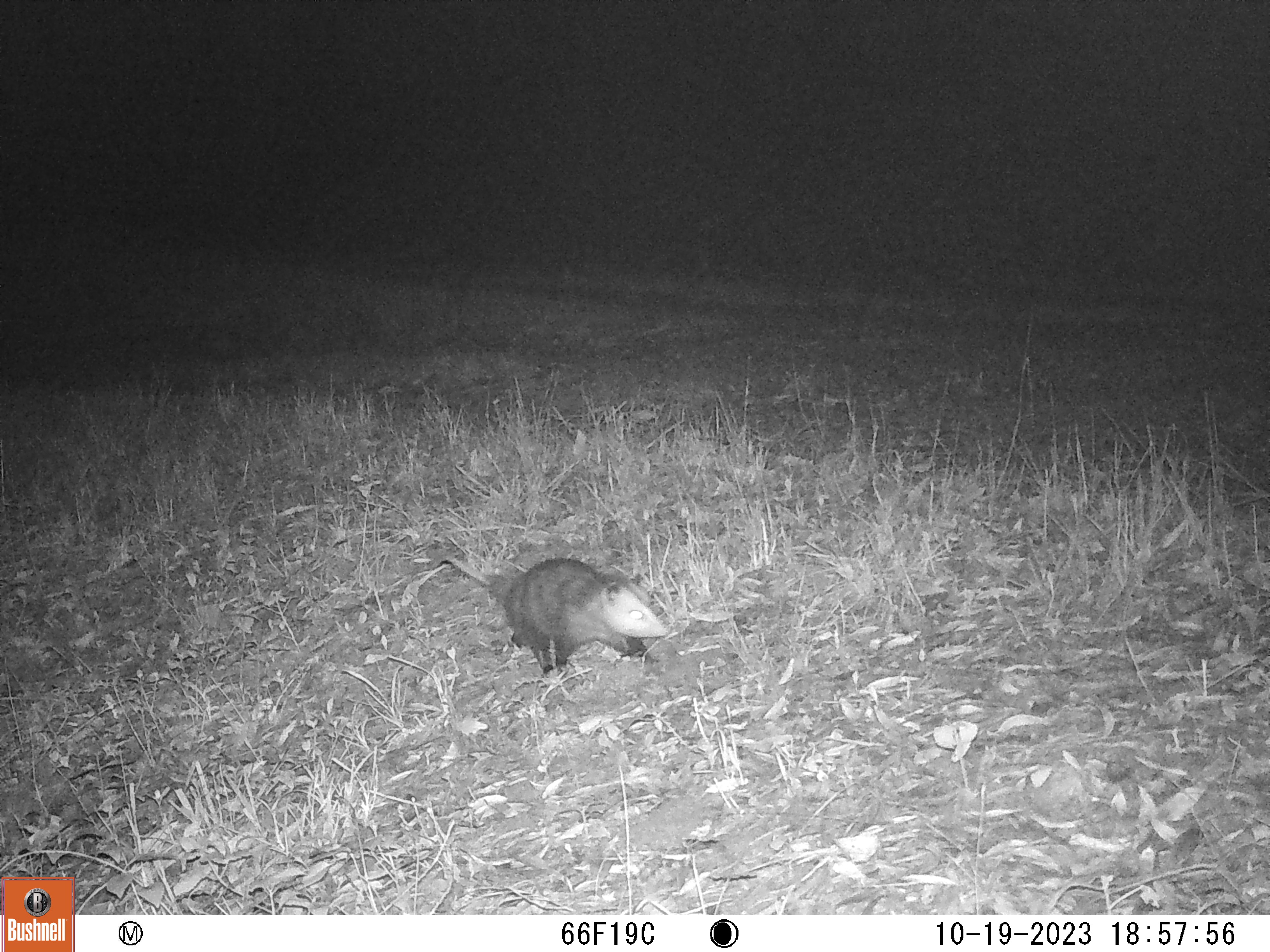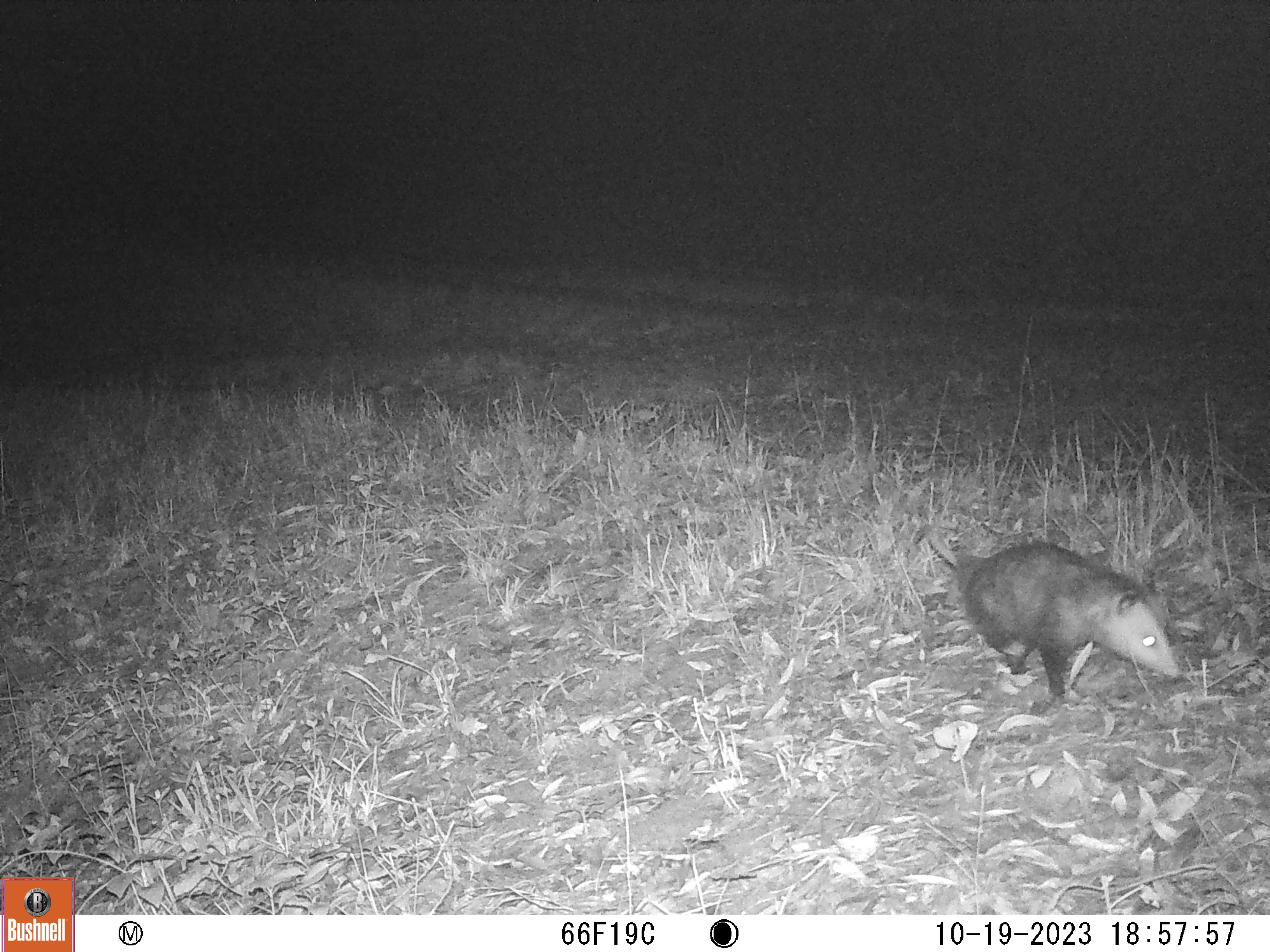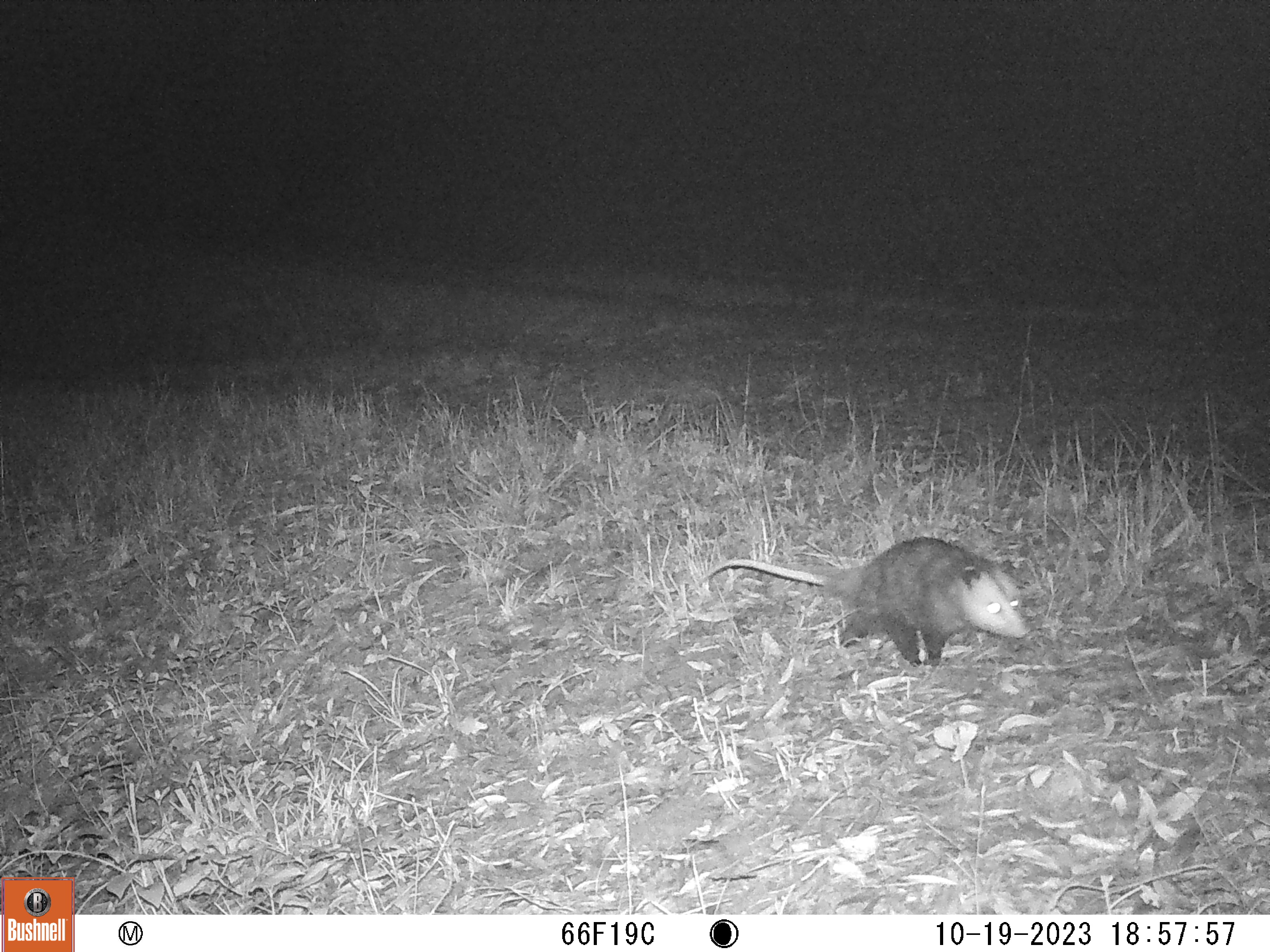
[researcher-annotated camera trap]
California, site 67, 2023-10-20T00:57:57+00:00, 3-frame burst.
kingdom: Animalia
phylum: Chordata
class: Mammalia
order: Didelphimorphia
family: Didelphidae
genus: Didelphis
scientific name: Didelphis virginiana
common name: virginia opossum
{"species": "virginia opossum (Didelphis virginiana)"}